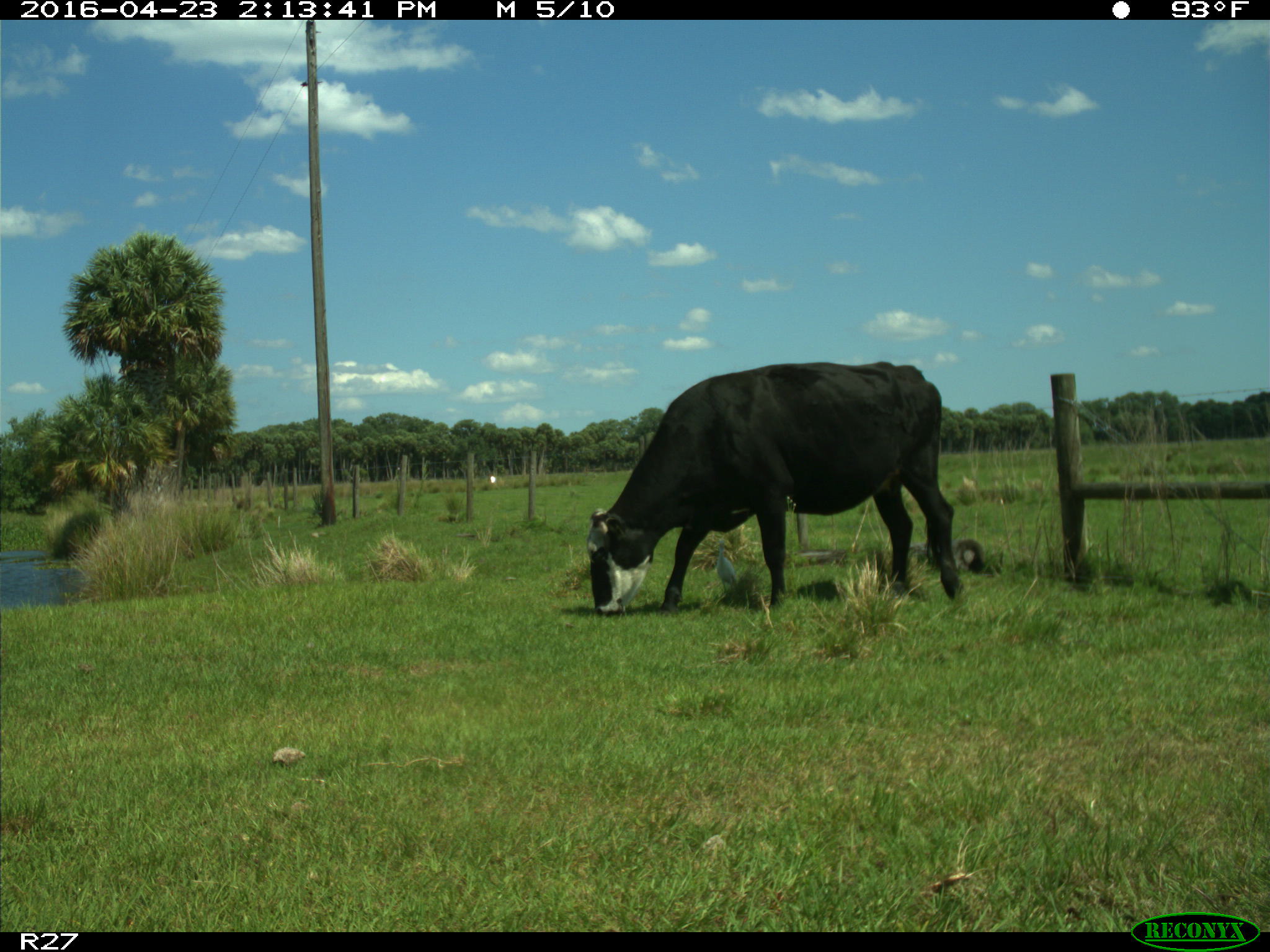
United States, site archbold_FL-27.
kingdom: Animalia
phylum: Chordata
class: Mammalia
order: Artiodactyla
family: Bovidae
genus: Bos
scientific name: Bos taurus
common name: domestic cow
Bos taurus (domestic cow).